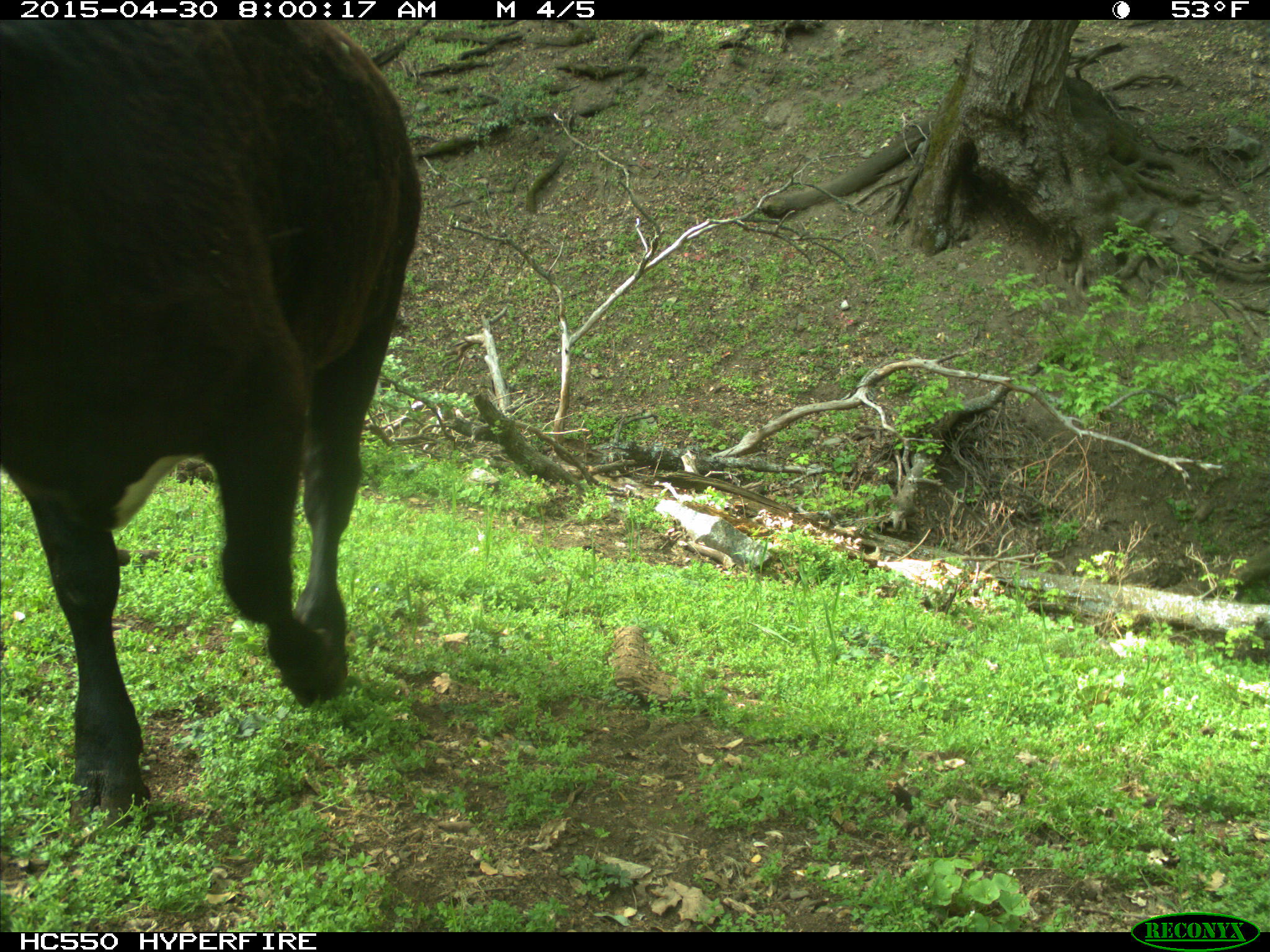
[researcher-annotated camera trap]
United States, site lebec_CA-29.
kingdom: Animalia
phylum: Chordata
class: Mammalia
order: Artiodactyla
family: Bovidae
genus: Bos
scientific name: Bos taurus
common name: domestic cow